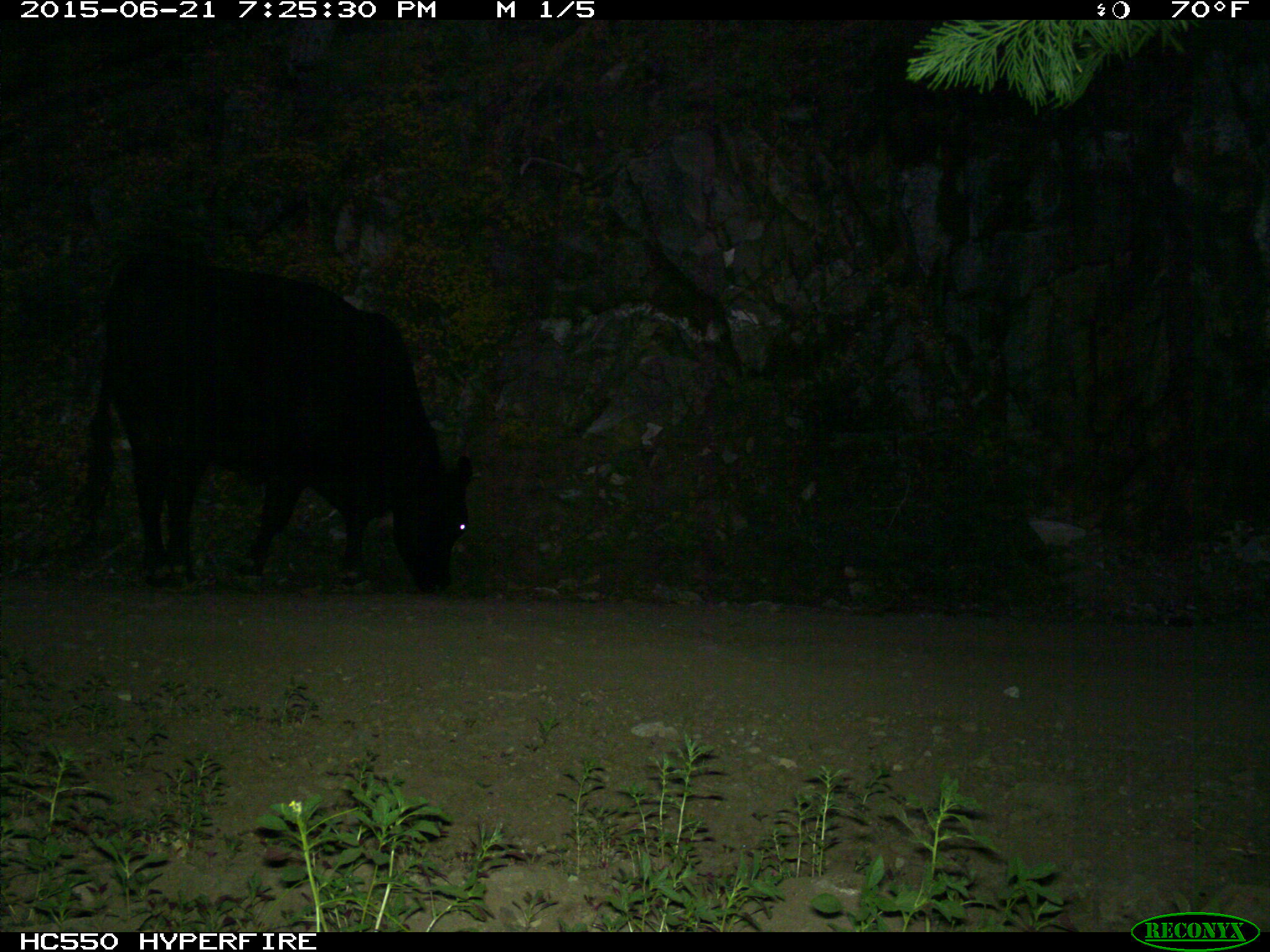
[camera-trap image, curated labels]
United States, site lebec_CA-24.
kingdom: Animalia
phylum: Chordata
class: Mammalia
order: Artiodactyla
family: Bovidae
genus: Bos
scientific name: Bos taurus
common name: domestic cow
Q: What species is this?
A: Bos taurus (domestic cow).